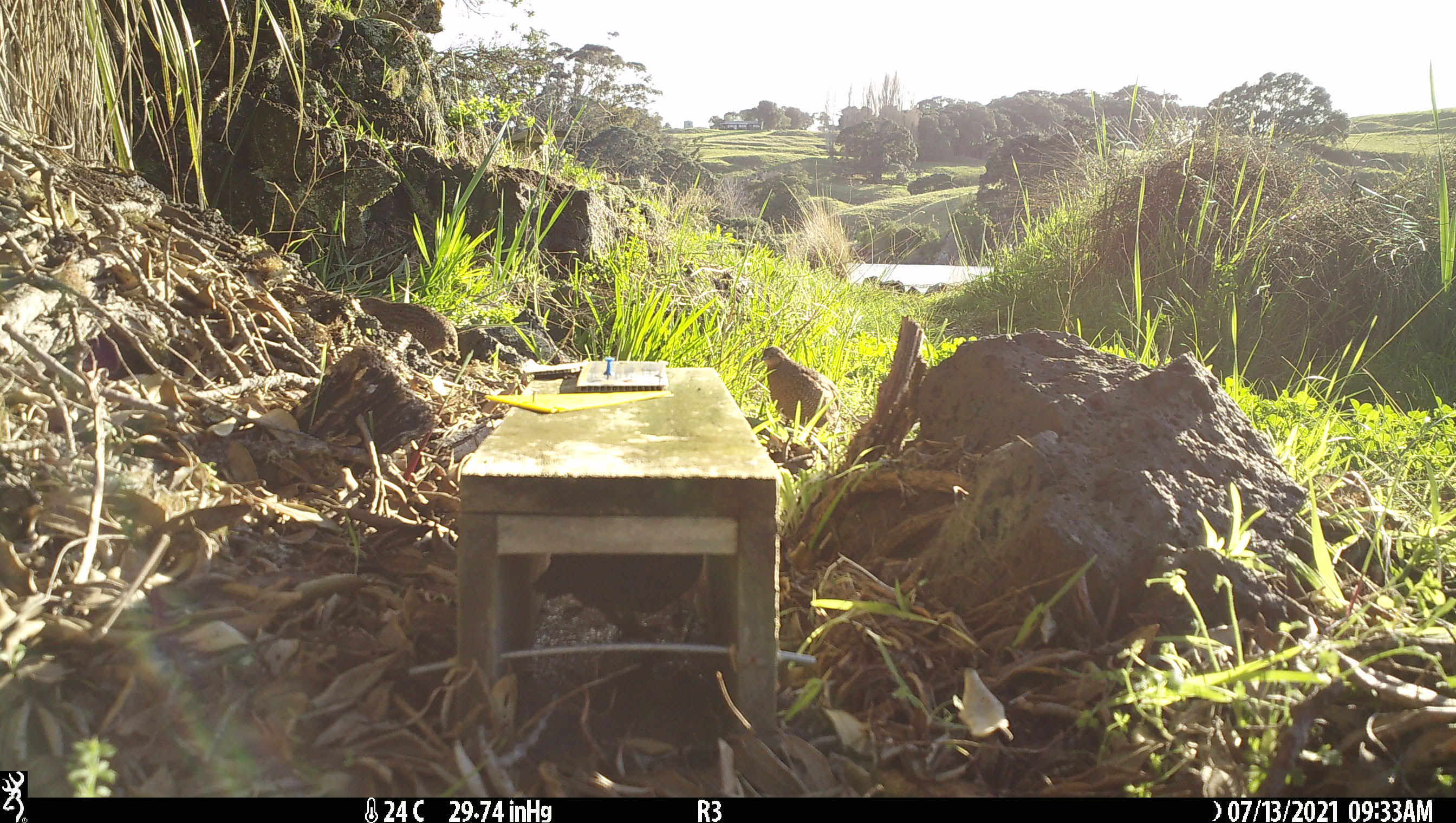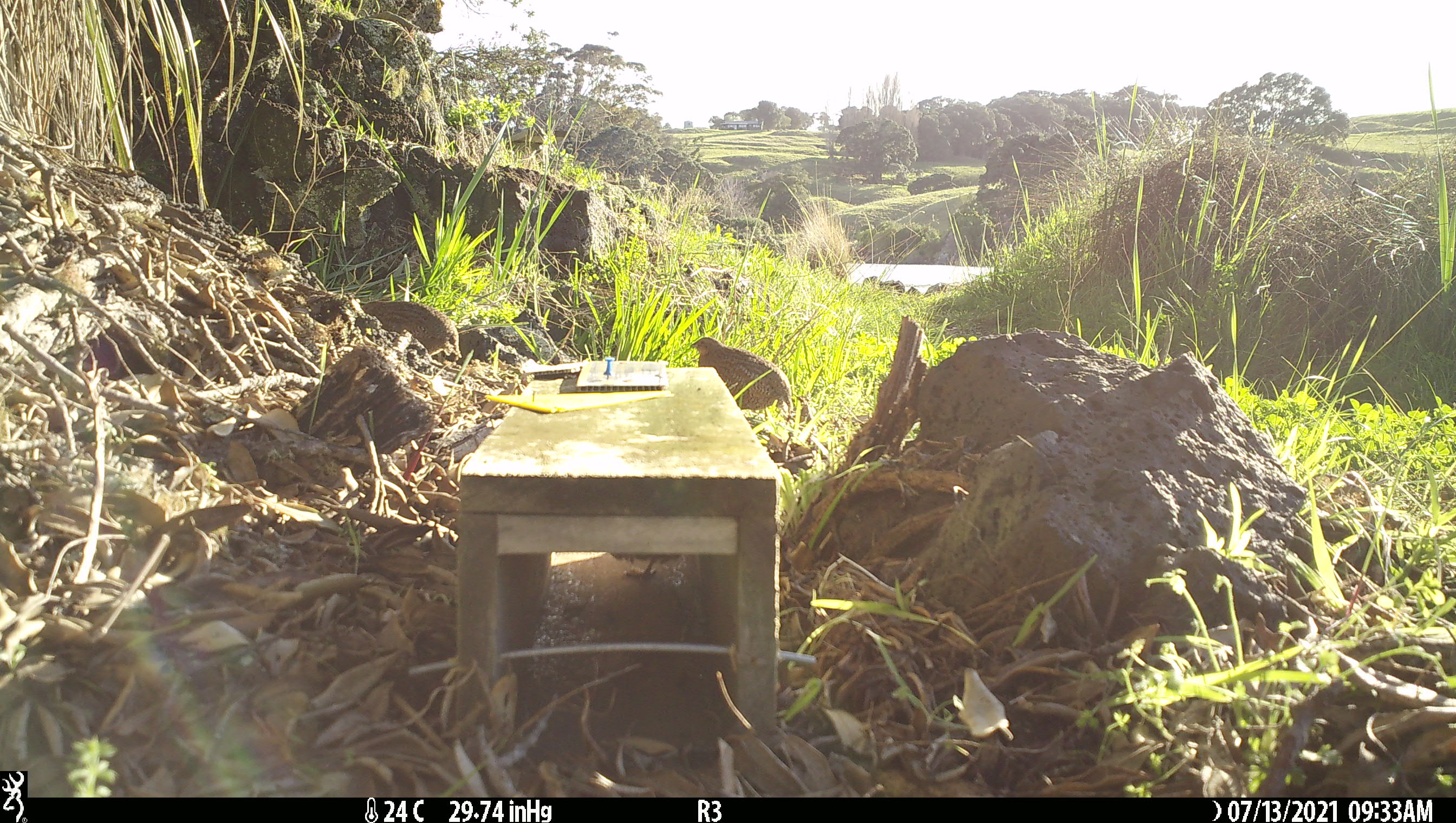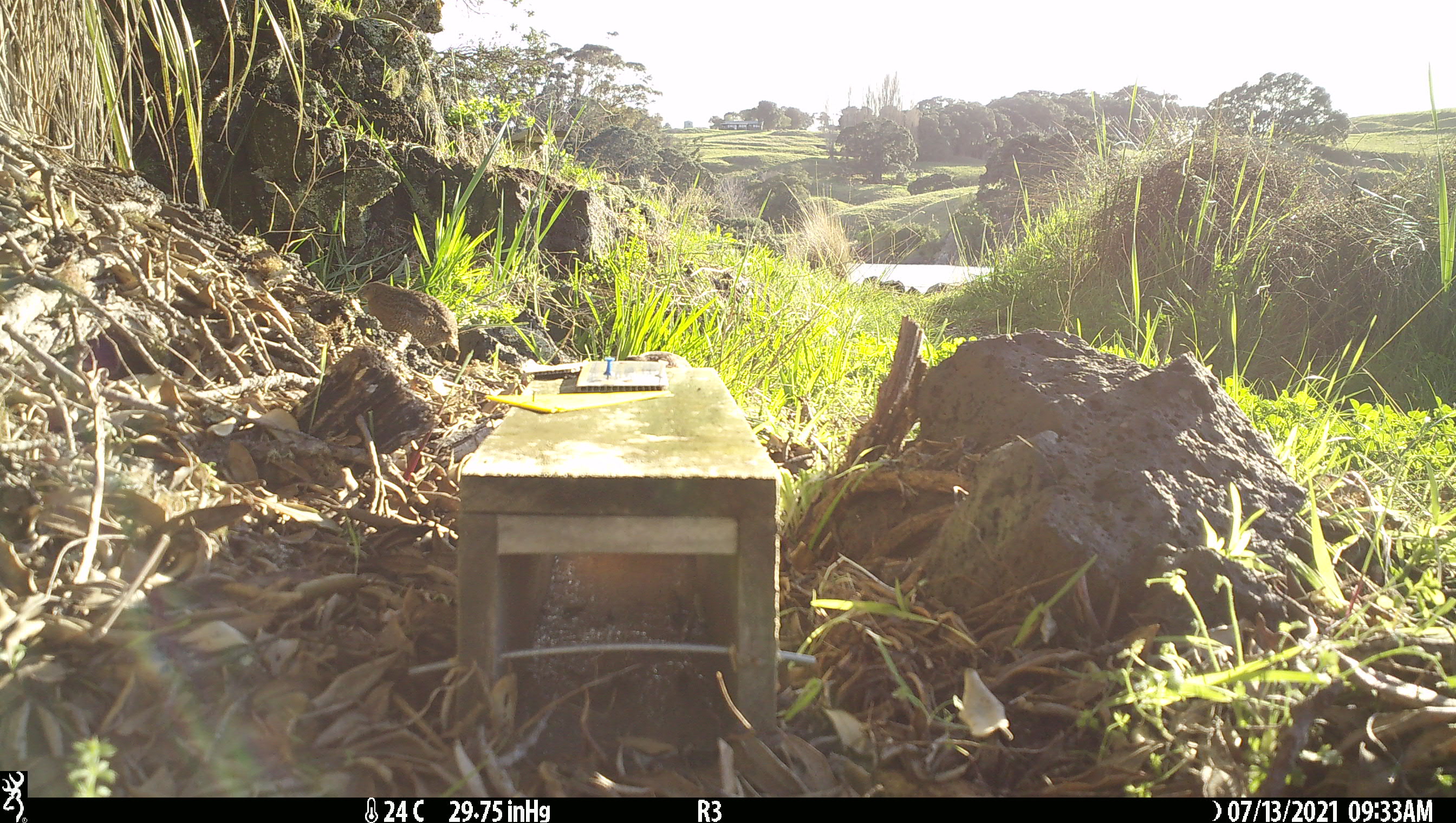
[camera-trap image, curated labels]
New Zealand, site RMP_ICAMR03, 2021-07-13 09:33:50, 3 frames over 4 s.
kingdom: Animalia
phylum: Chordata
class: Aves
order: Galliformes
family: Phasianidae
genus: Synoicus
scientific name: Synoicus ypsilophorus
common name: brown quail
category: quail brown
Quail brown (brown quail) (Synoicus ypsilophorus).